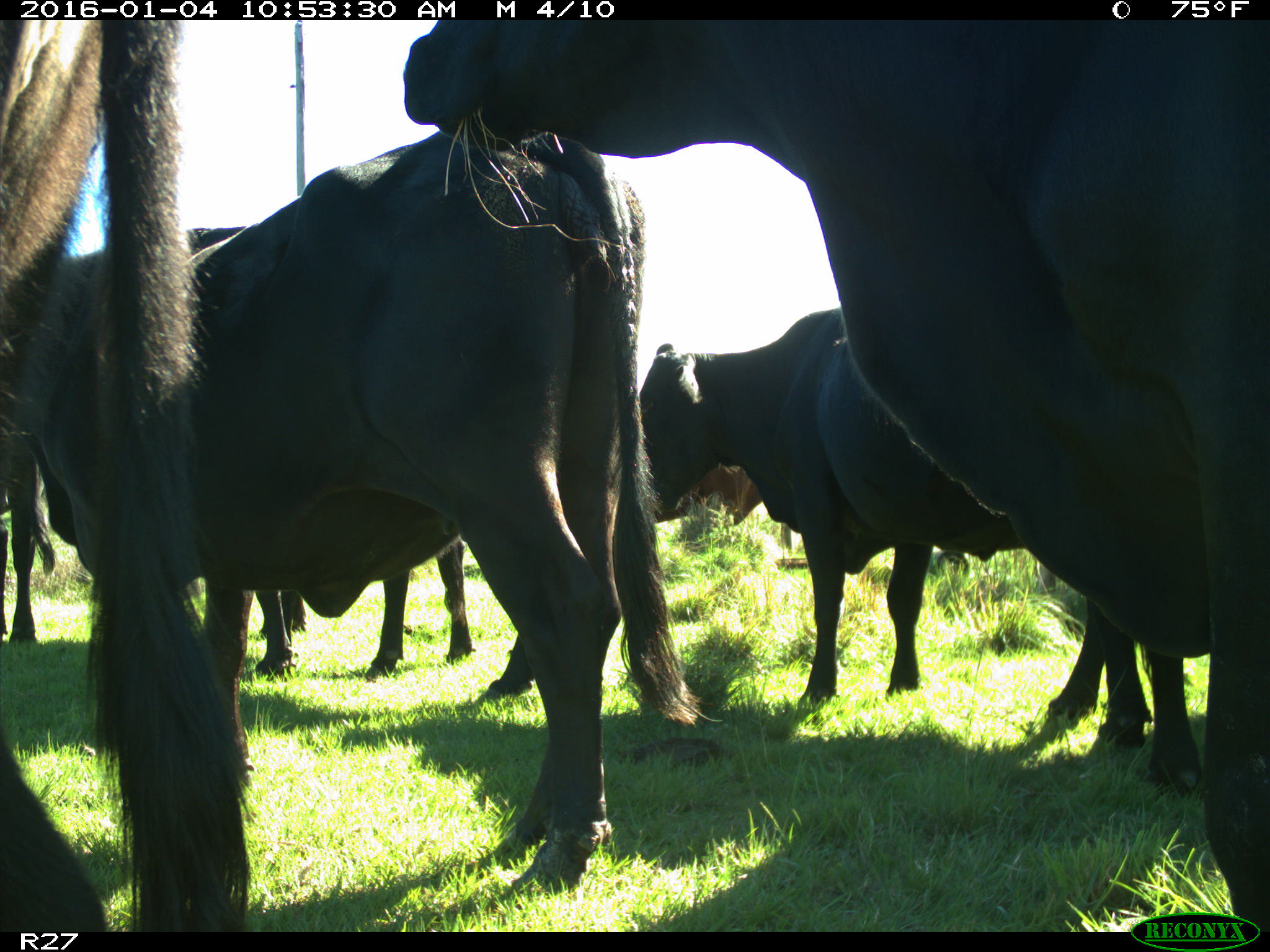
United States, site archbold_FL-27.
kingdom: Animalia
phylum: Chordata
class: Mammalia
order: Artiodactyla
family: Bovidae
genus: Bos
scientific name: Bos taurus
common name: domestic cow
Bos taurus (domestic cow).